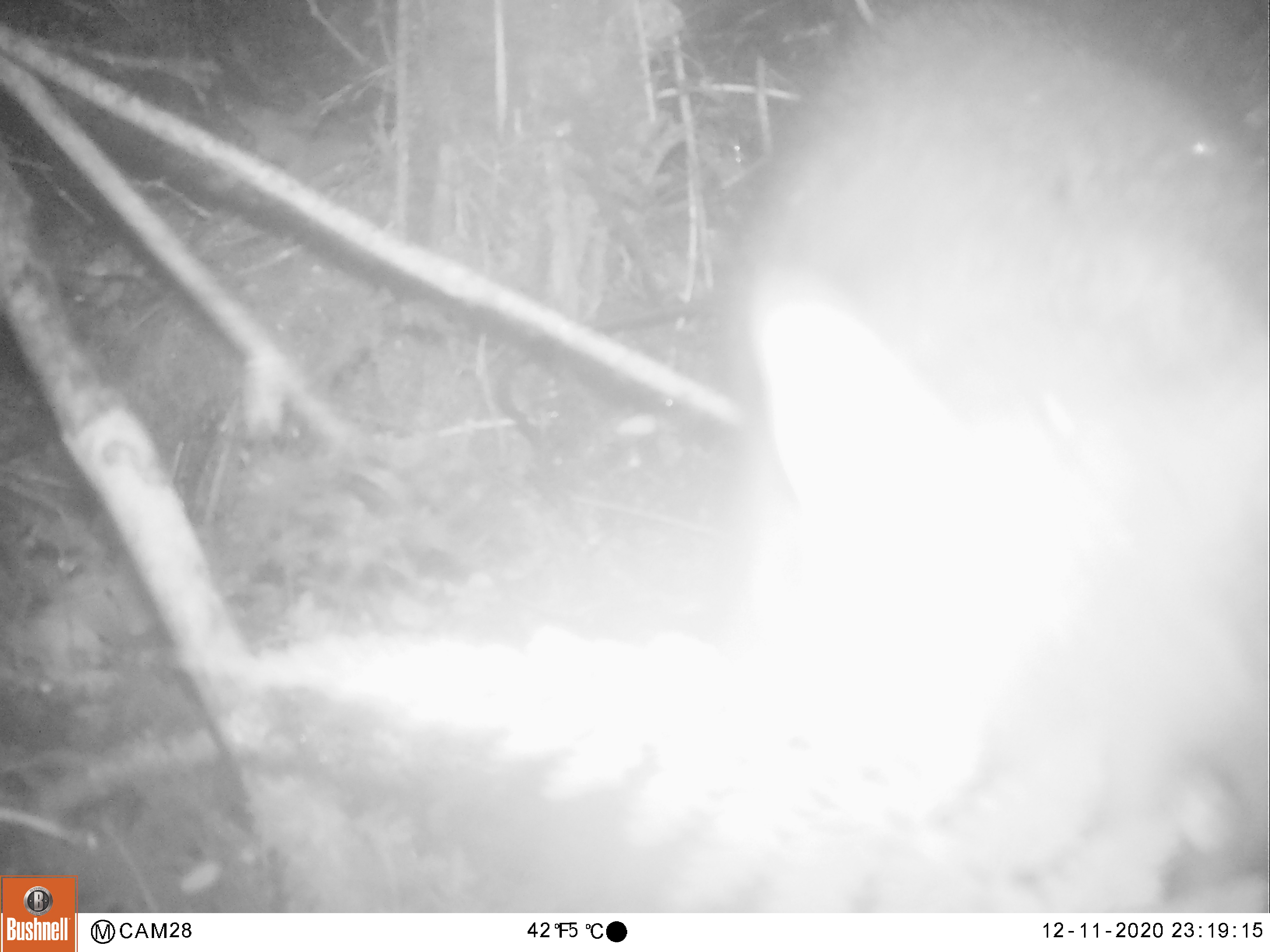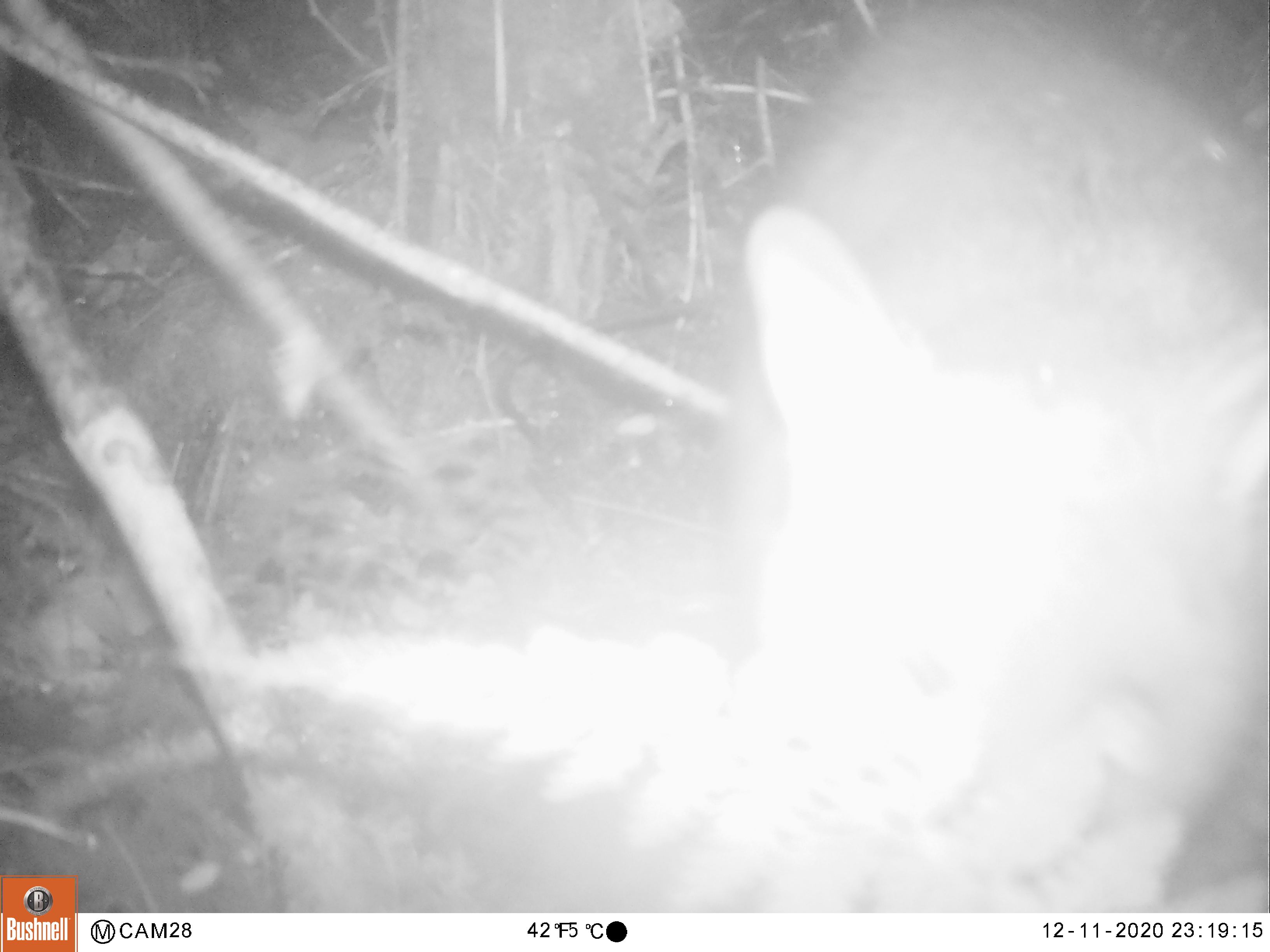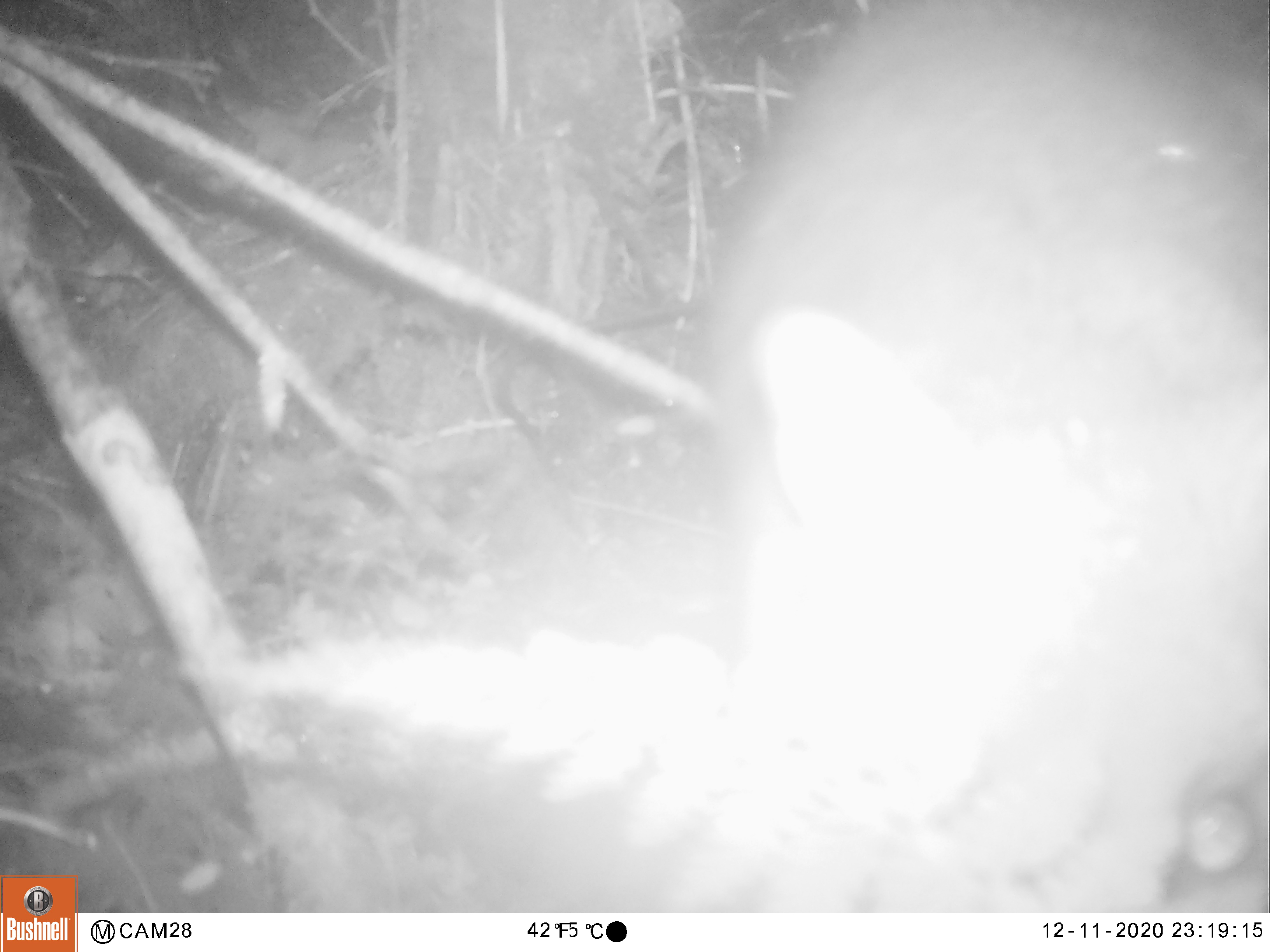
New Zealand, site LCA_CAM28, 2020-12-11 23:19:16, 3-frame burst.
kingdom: Animalia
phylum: Chordata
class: Mammalia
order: Diprotodontia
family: Phalangeridae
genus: Trichosurus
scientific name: Trichosurus vulpecula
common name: common brushtail possum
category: possum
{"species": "possum (common brushtail possum) (Trichosurus vulpecula)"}